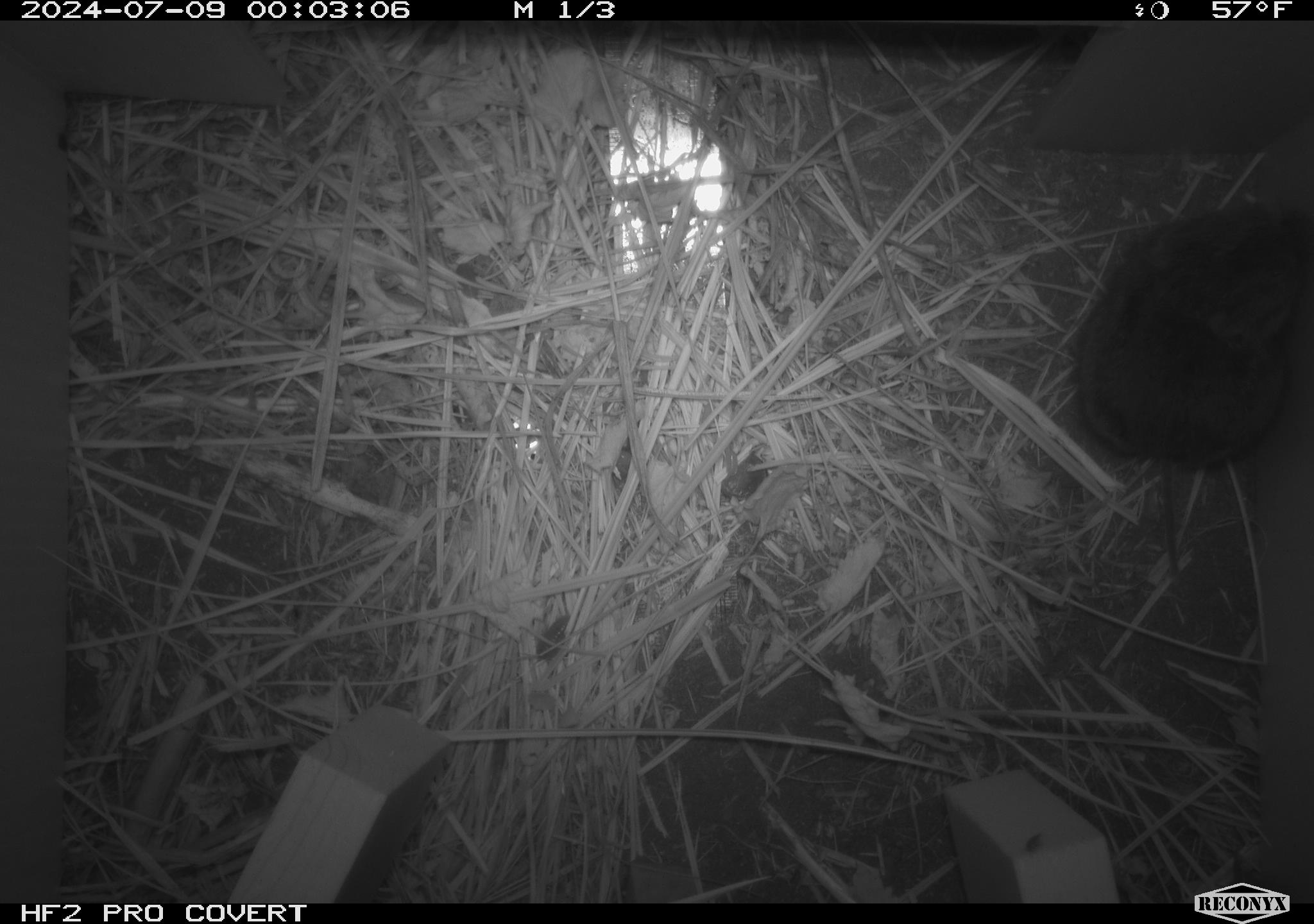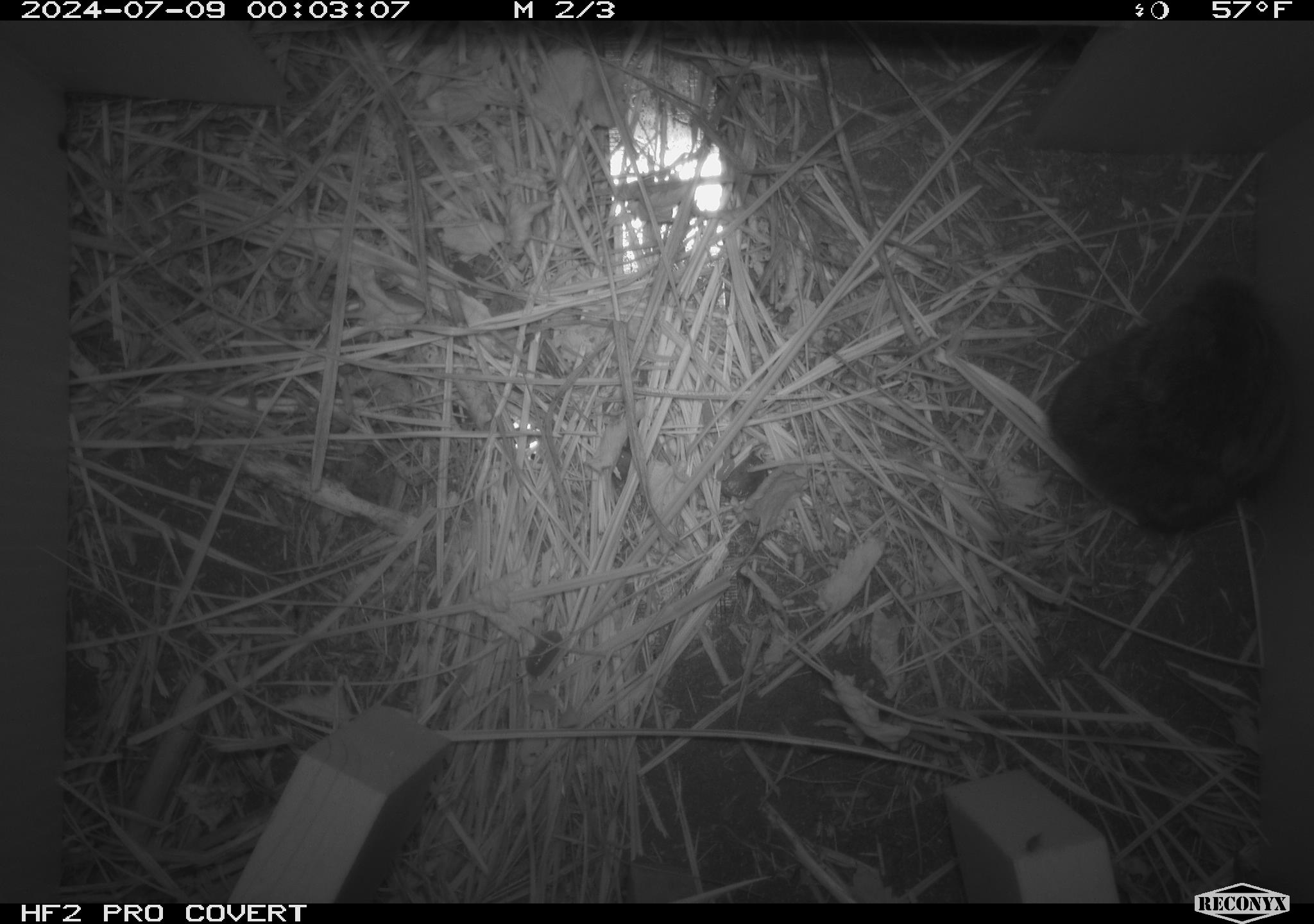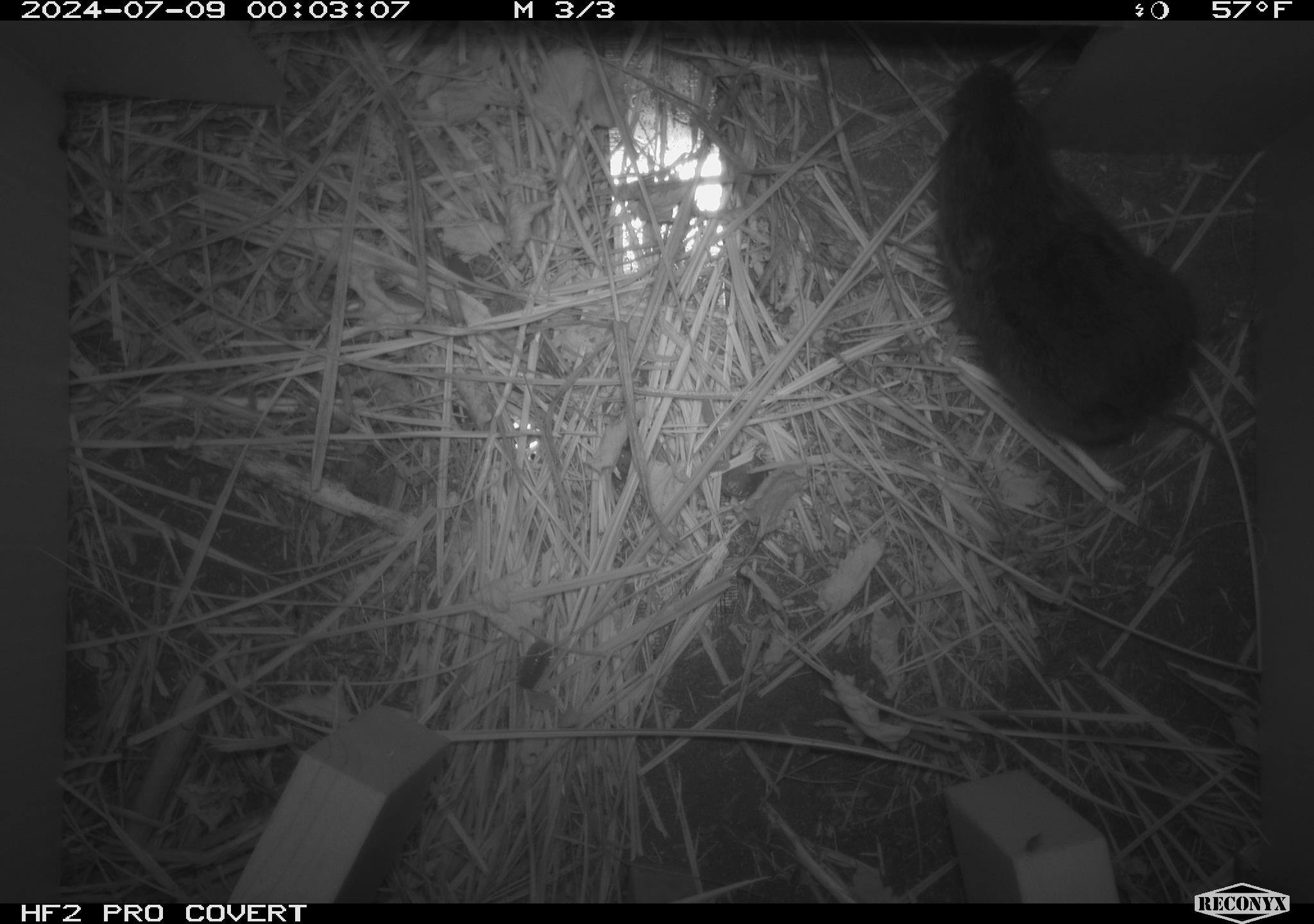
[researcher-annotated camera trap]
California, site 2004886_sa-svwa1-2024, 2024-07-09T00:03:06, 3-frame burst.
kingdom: Animalia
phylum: Chordata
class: Mammalia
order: Rodentia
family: Cricetidae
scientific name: Arvicolinae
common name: voles, lemmings, and muskrats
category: arvicolinae subfamily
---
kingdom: Animalia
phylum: Arthropoda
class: Malacostraca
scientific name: Malacostraca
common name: amphipods, crabs, isopods, krill, lobsters and shrimps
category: malacostracan